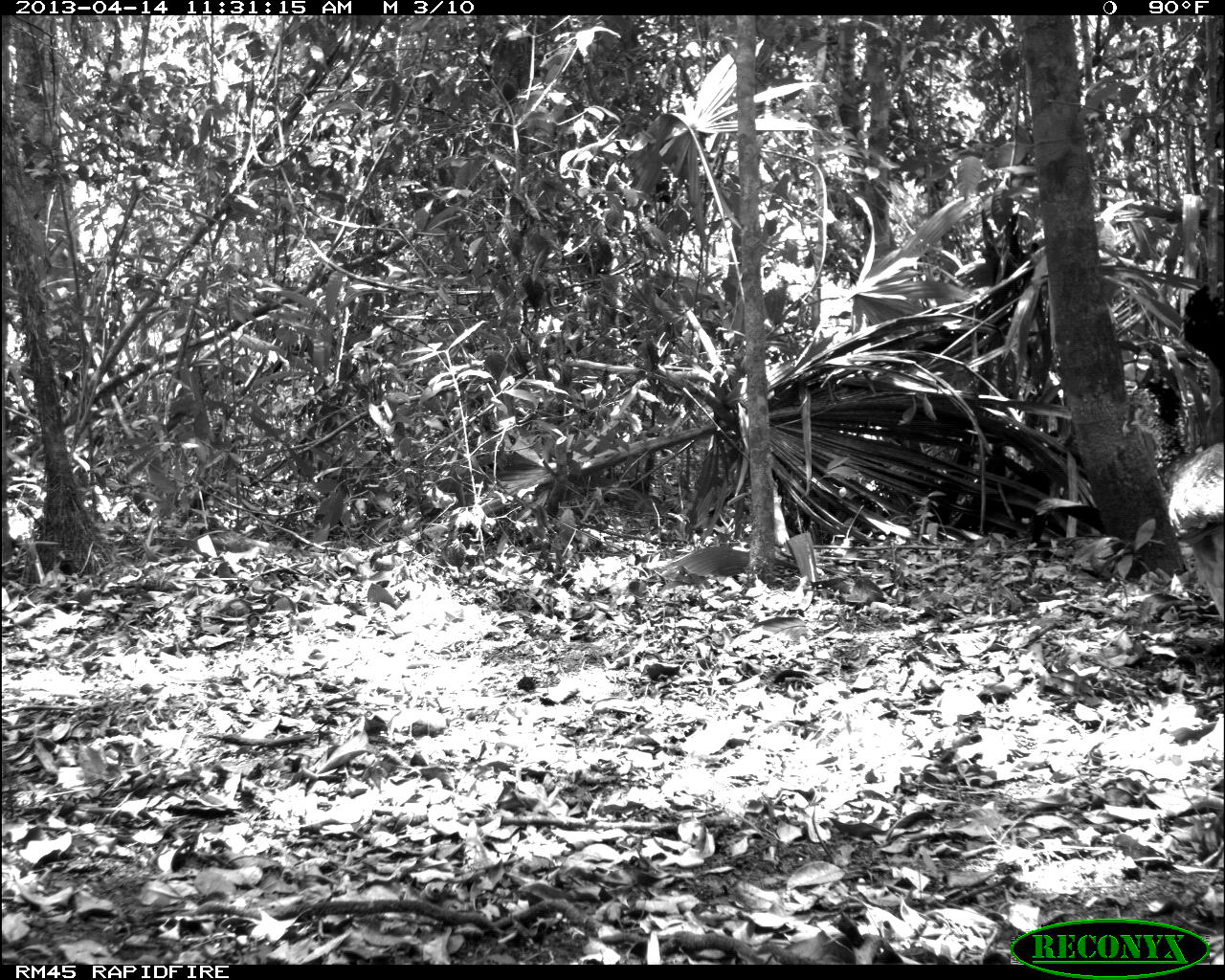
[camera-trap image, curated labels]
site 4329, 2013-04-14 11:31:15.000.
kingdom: Animalia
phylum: Chordata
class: Aves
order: Galliformes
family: Cracidae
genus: Crax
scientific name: Crax rubra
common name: great curassow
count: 2